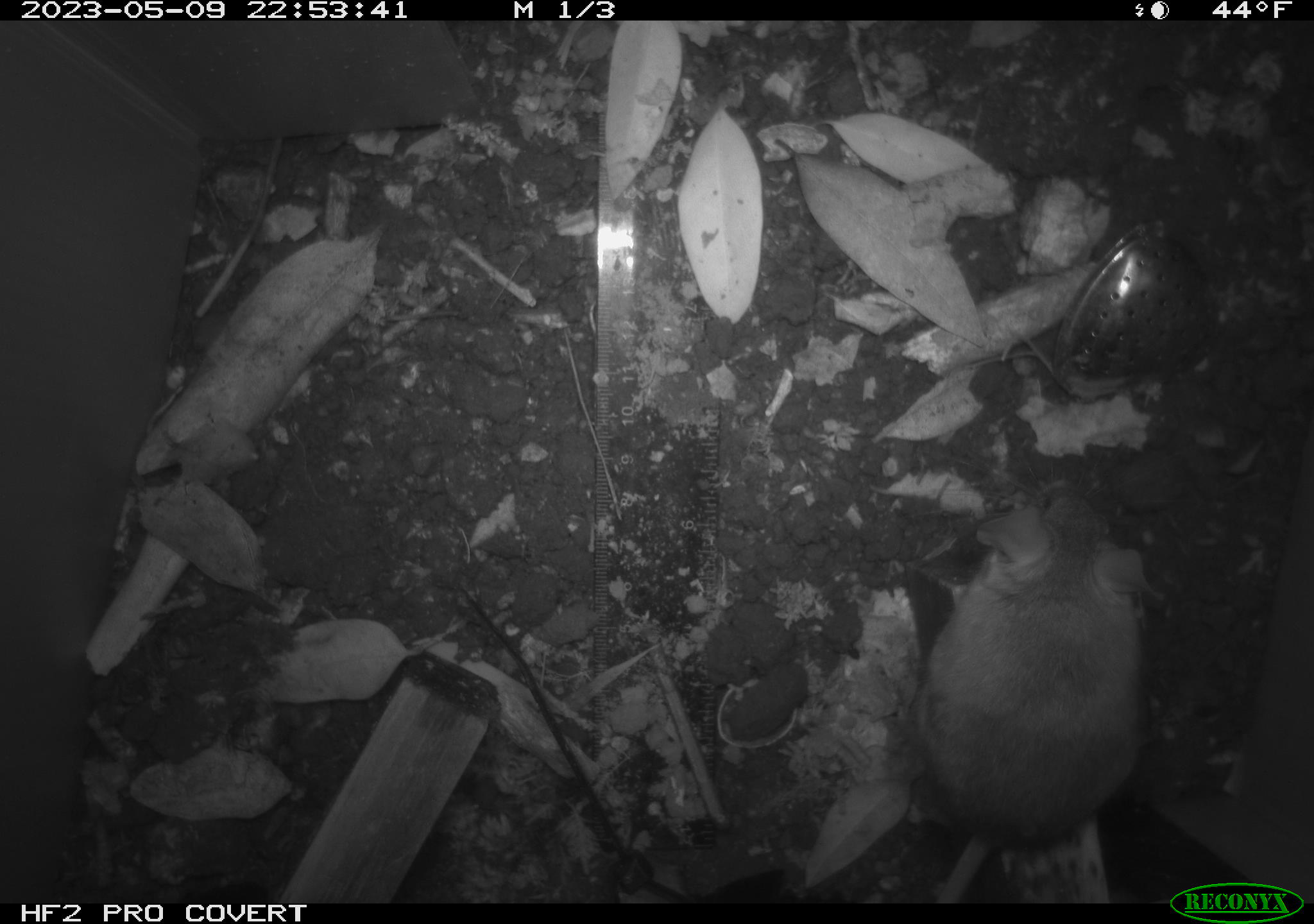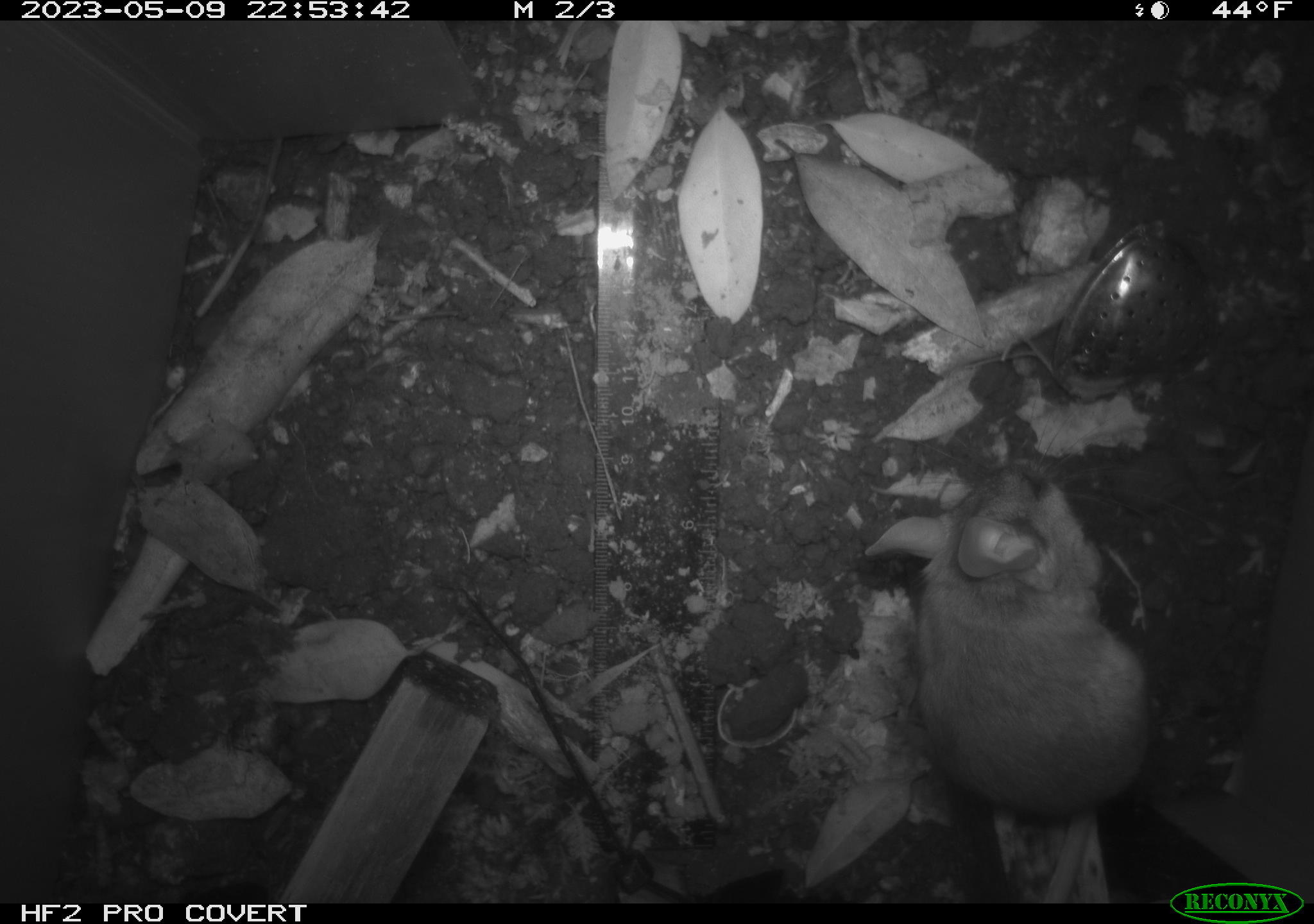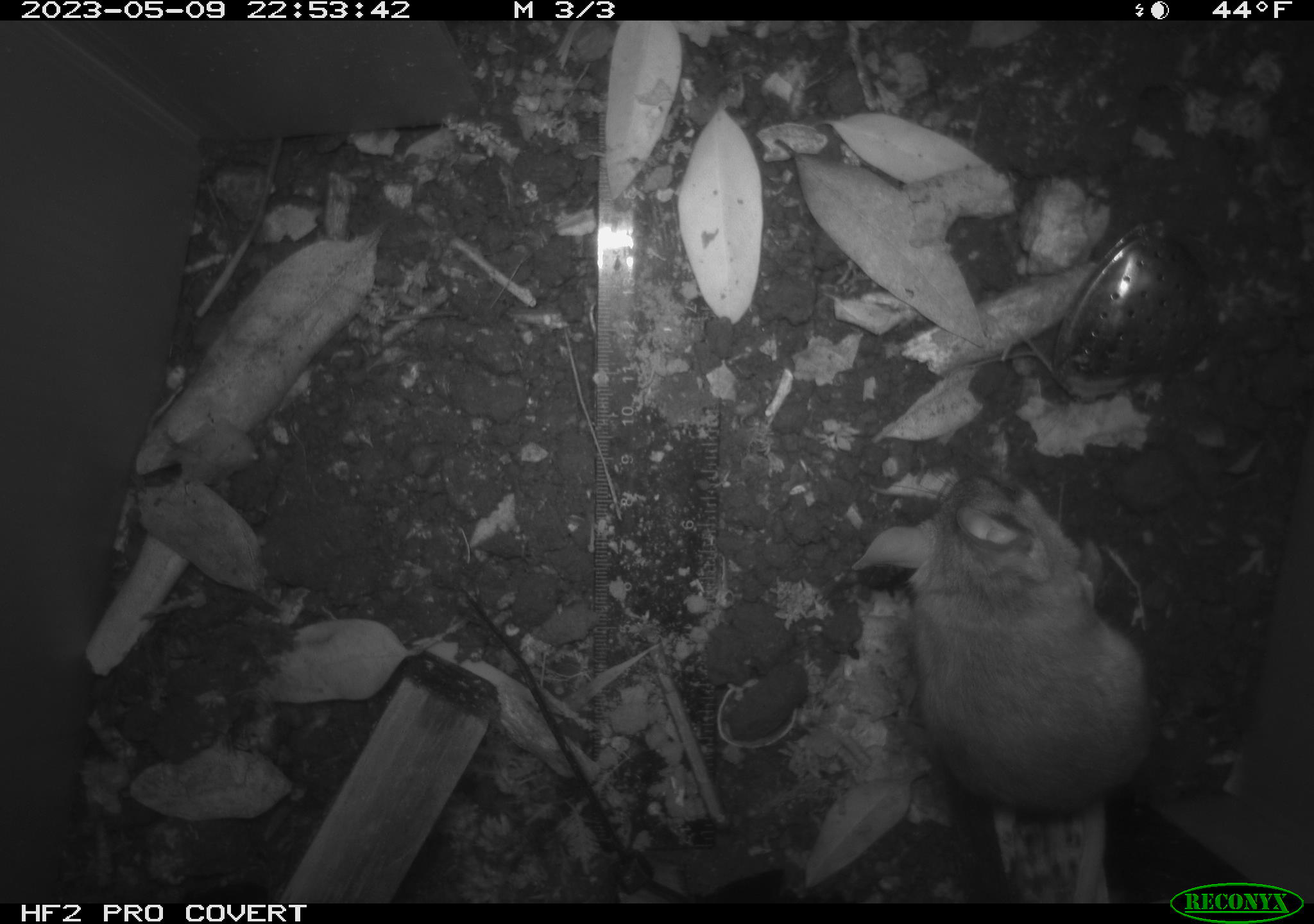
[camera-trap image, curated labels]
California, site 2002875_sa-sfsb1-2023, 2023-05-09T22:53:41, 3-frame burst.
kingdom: Animalia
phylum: Chordata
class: Mammalia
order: Rodentia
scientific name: Rodentia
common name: mouse species